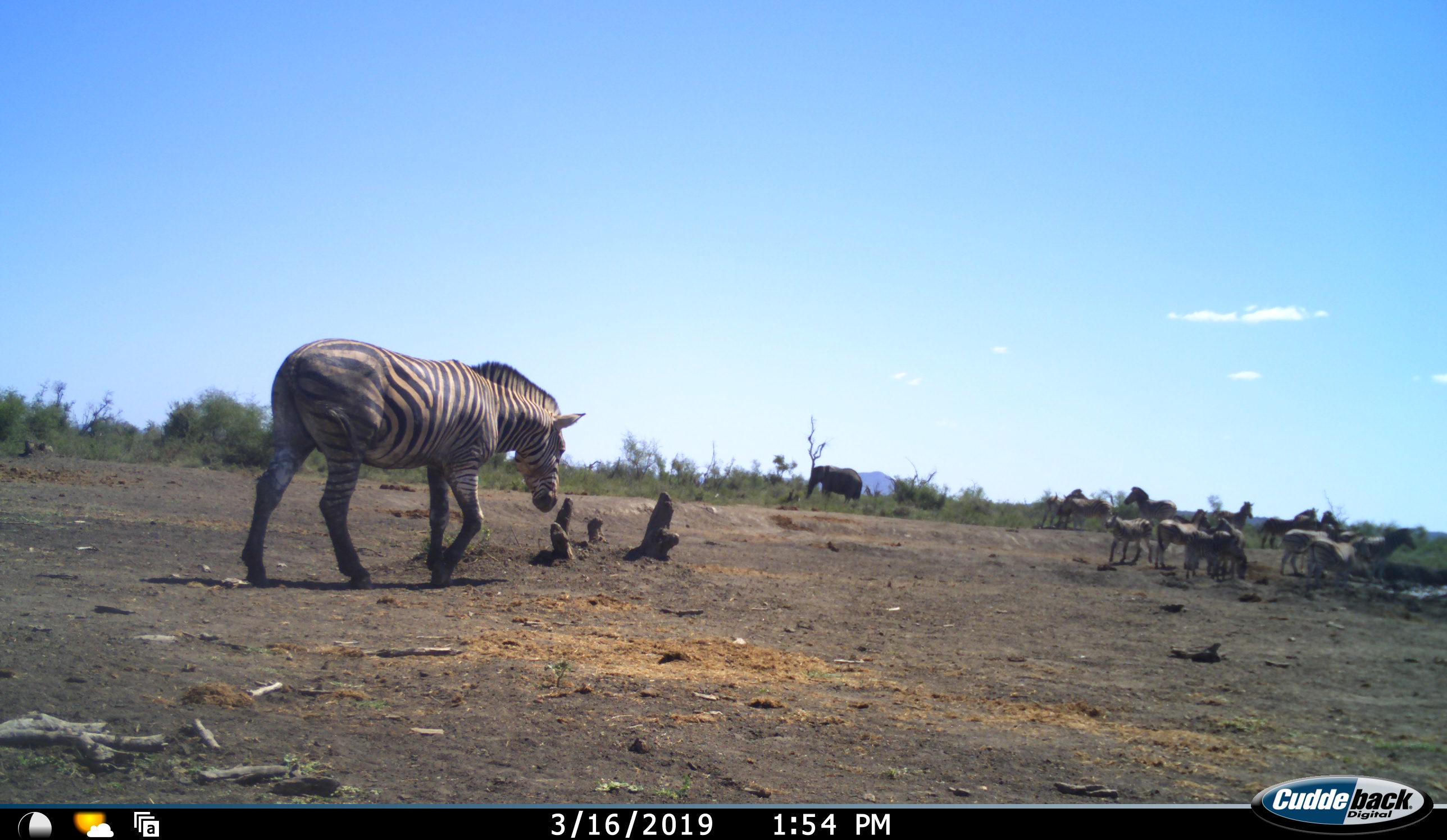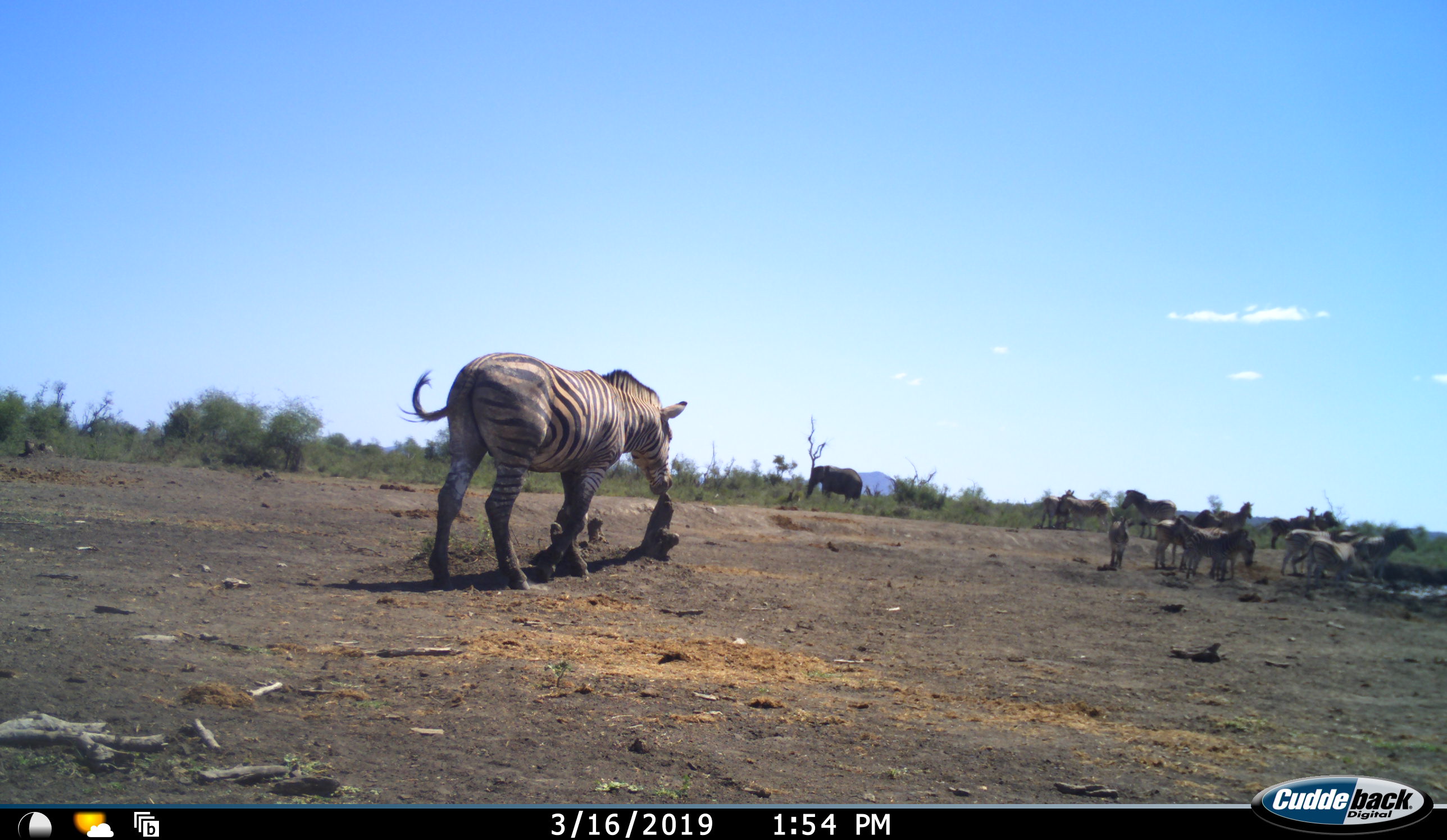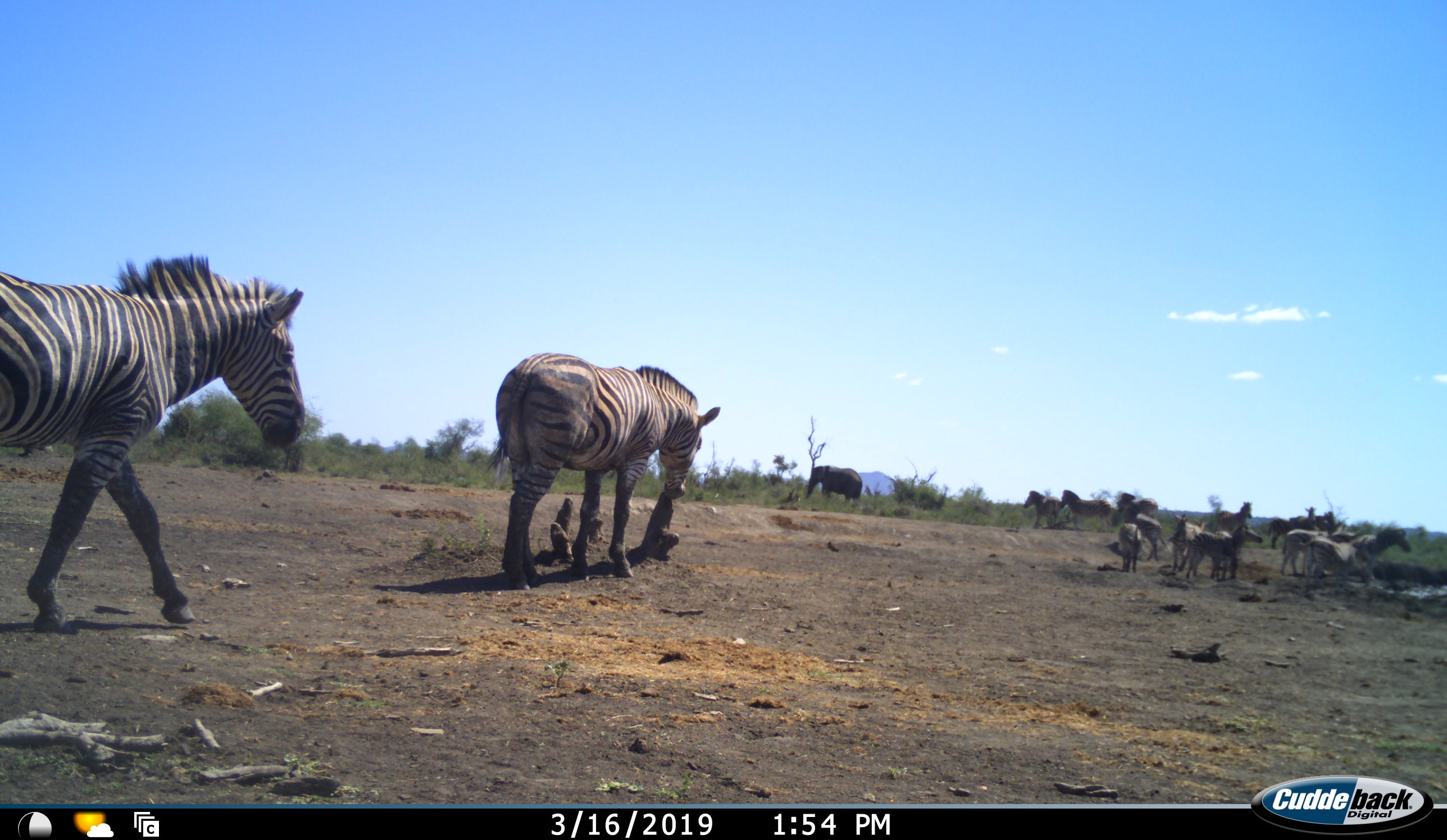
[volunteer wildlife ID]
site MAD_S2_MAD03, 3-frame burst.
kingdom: Animalia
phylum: Chordata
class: Mammalia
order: Proboscidea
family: Elephantidae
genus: Loxodonta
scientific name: Loxodonta africana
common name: african bush elephant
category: elephant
Elephant (african bush elephant) (Loxodonta africana), count 1. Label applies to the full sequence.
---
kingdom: Animalia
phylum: Chordata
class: Mammalia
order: Perissodactyla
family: Equidae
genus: Equus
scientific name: Equus quagga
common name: plains zebra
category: zebraplains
Zebraplains (plains zebra) (Equus quagga), count 11-50. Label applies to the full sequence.